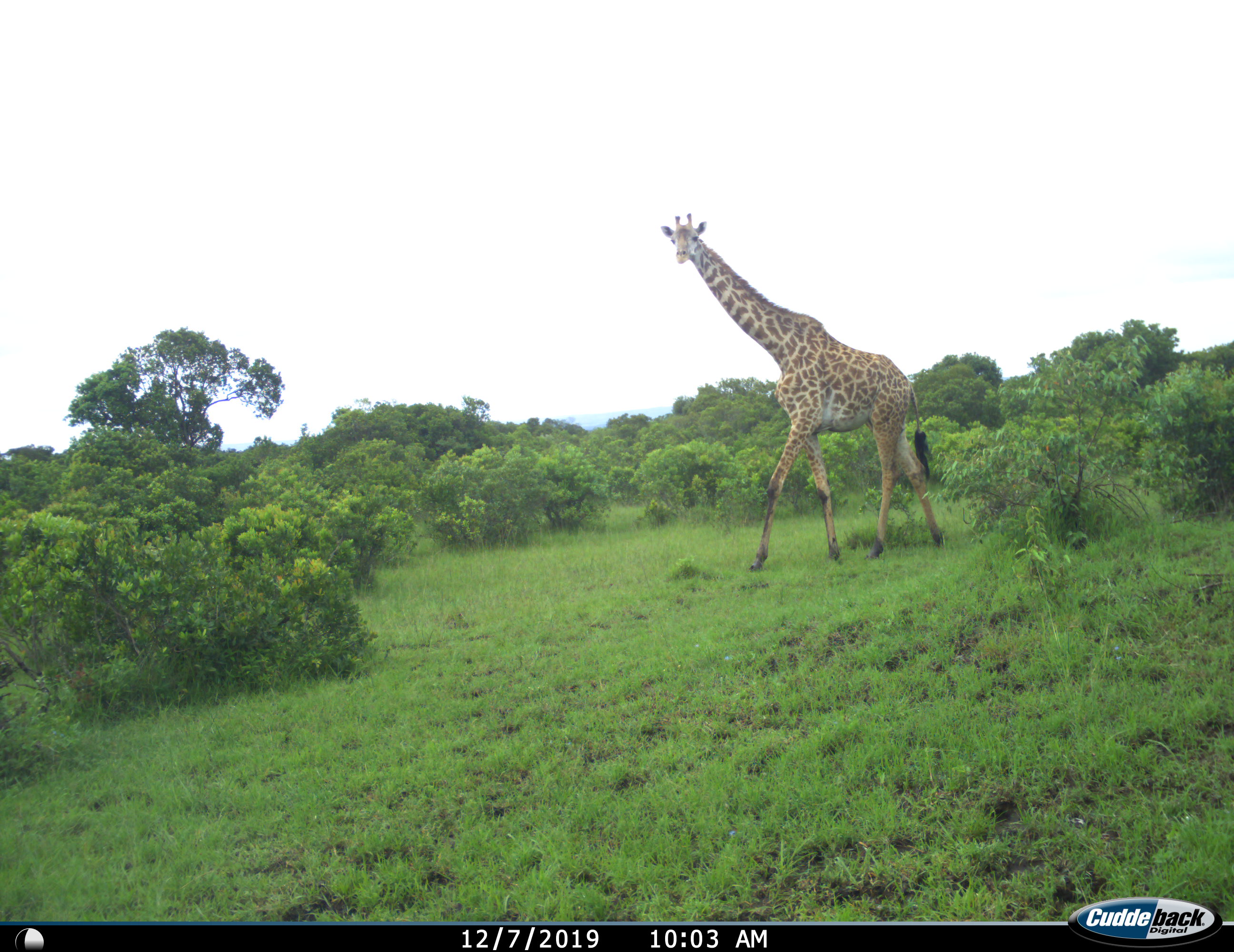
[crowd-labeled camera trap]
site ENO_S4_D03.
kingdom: Animalia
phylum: Chordata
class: Mammalia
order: Artiodactyla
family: Giraffidae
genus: Giraffa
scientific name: Giraffa camelopardalis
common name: giraffe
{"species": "giraffe (Giraffa camelopardalis)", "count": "1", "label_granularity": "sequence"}